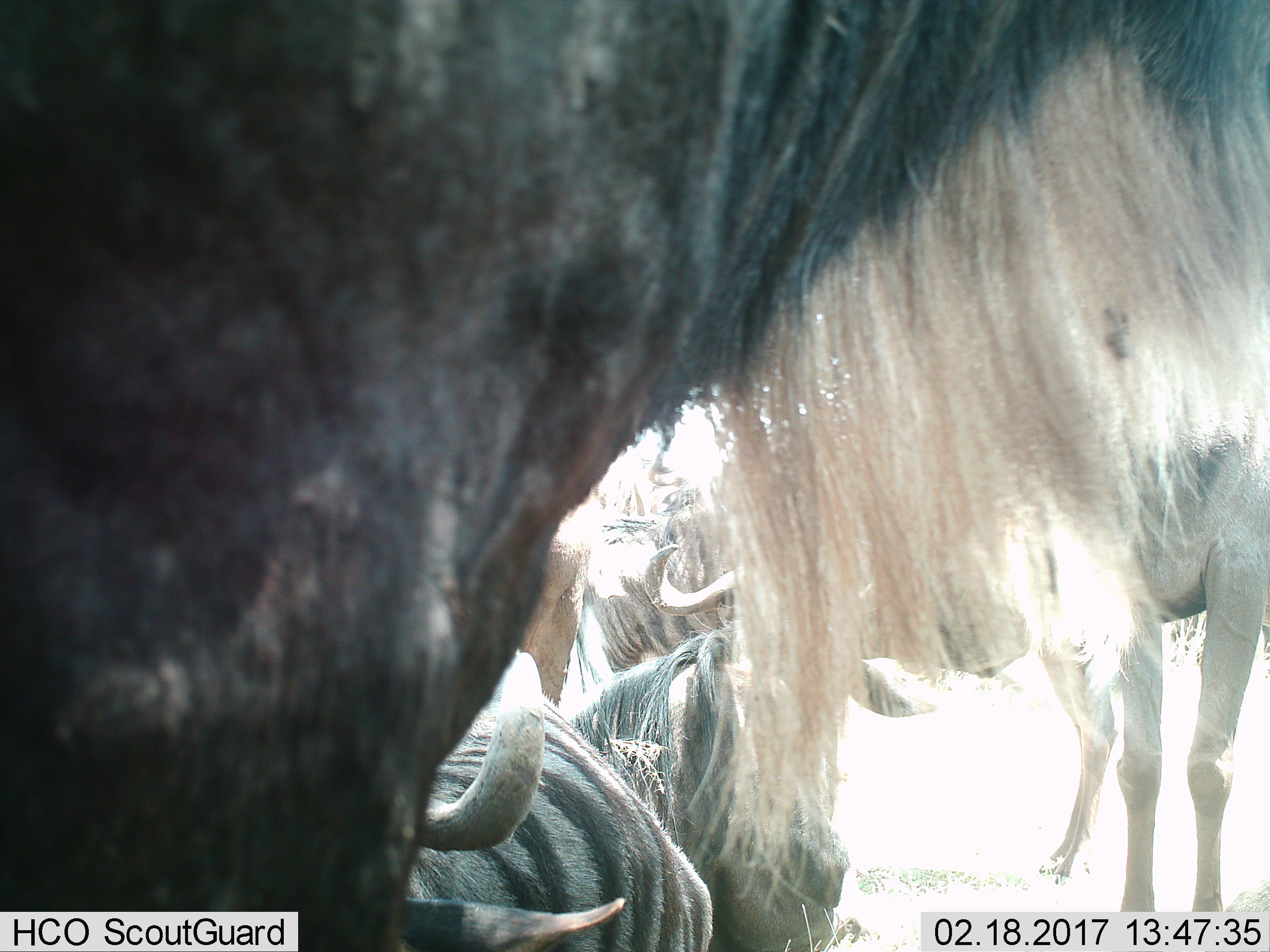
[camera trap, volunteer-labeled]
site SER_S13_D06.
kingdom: Animalia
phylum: Chordata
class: Mammalia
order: Artiodactyla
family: Bovidae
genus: Connochaetes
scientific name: Connochaetes taurinus taurinus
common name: blue wildebeest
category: wildebeestblue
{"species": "wildebeestblue (blue wildebeest) (Connochaetes taurinus taurinus)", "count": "5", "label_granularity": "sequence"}